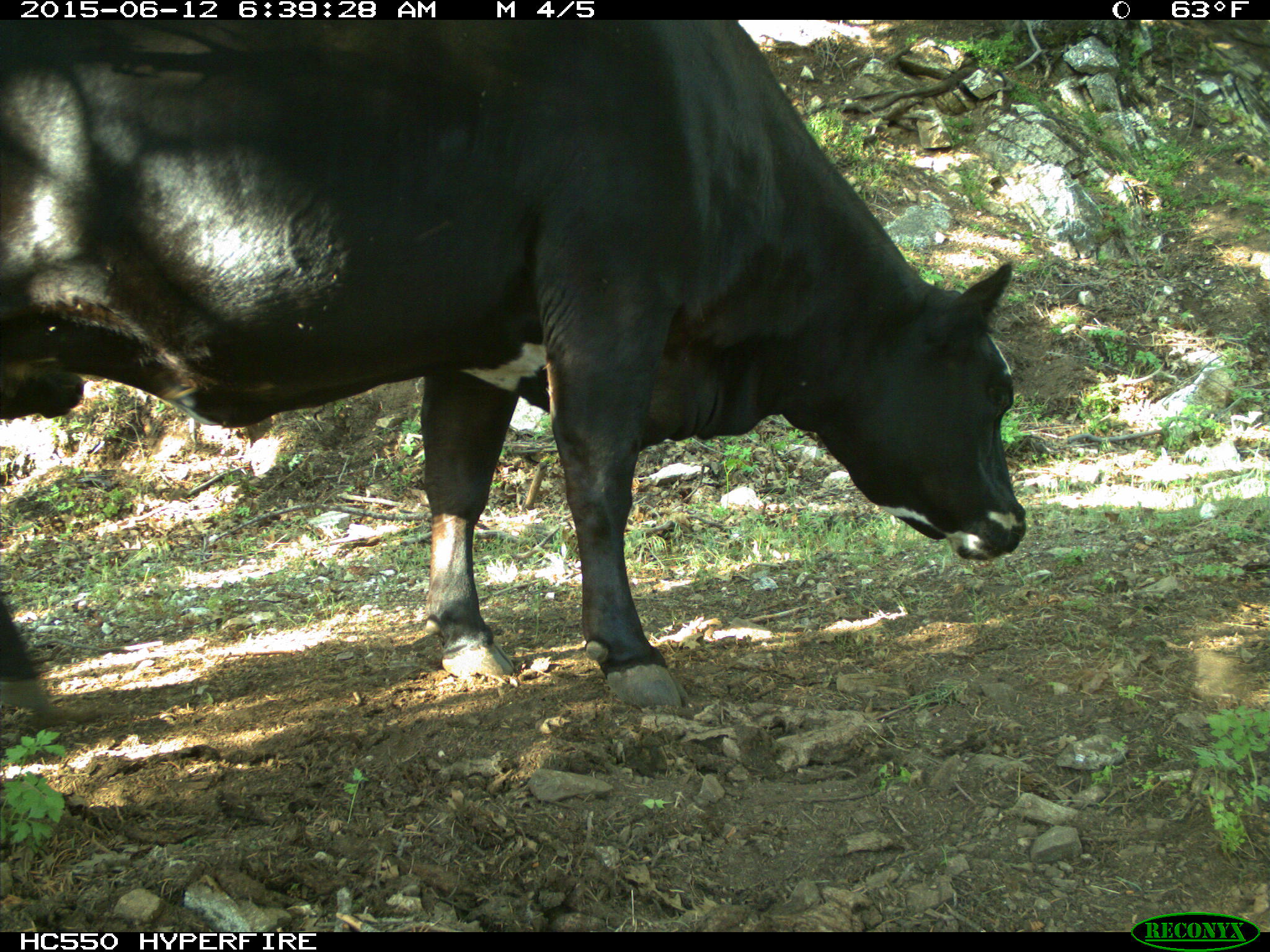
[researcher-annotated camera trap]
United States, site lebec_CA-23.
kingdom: Animalia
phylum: Chordata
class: Mammalia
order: Artiodactyla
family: Bovidae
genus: Bos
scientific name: Bos taurus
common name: domestic cow